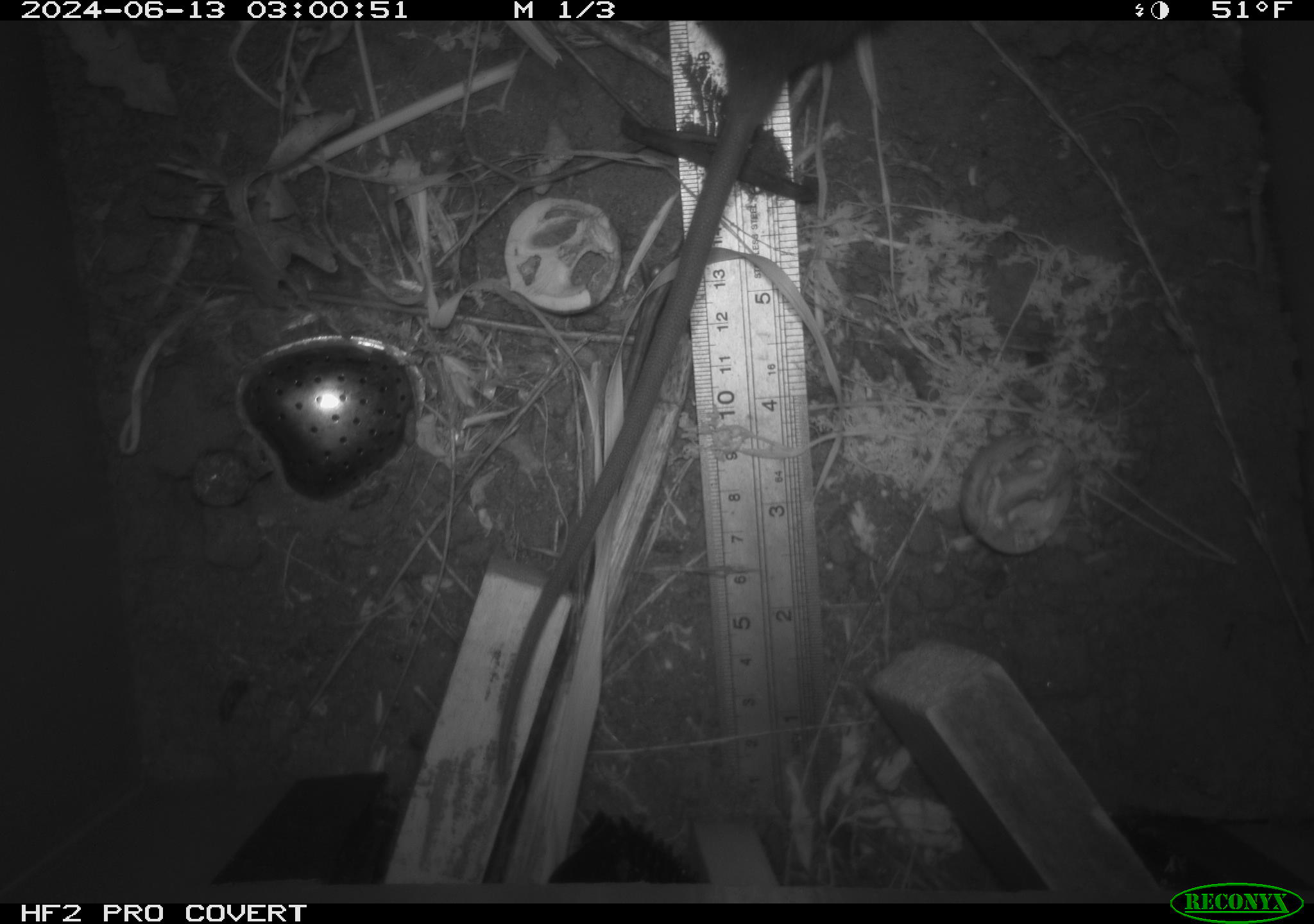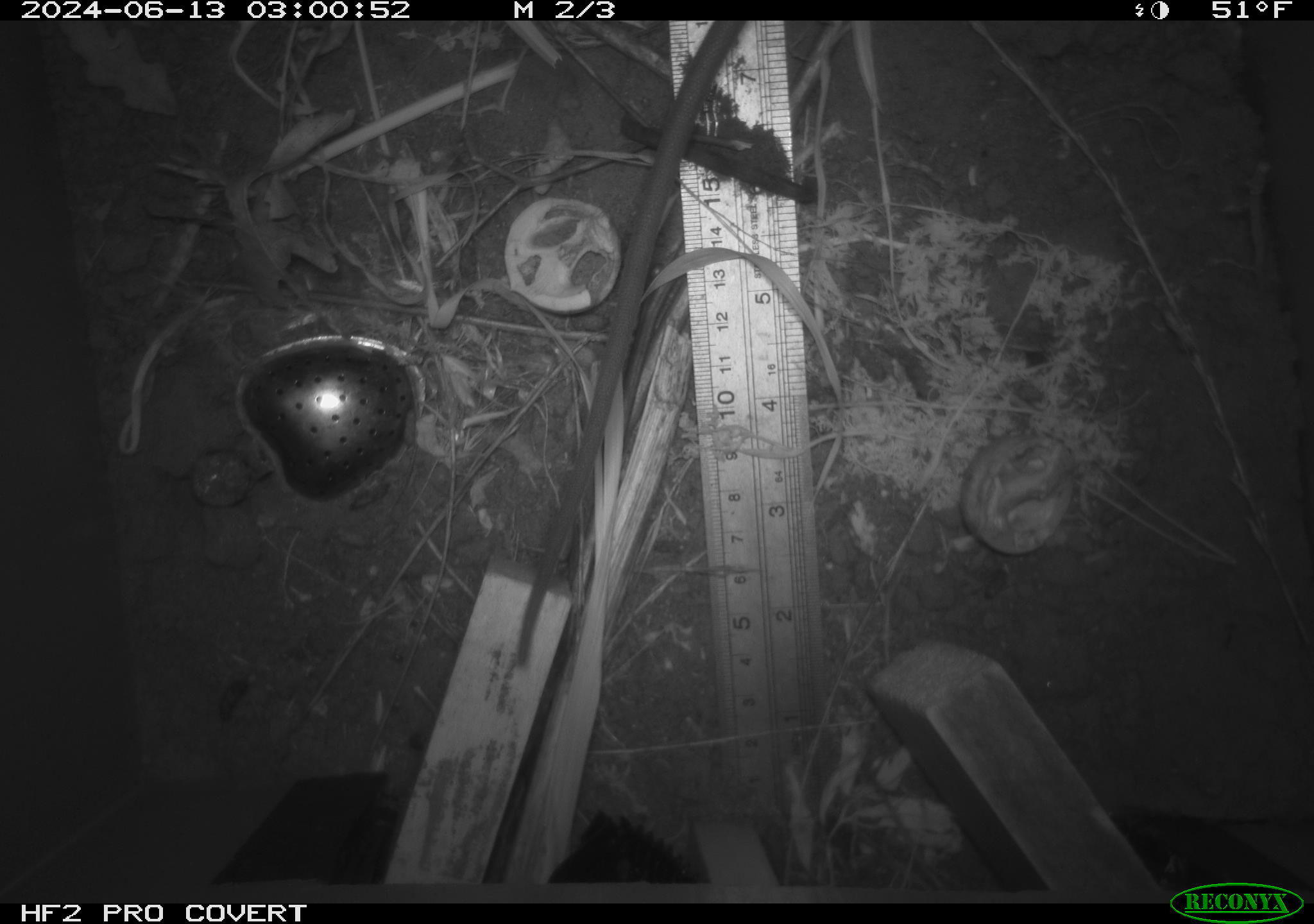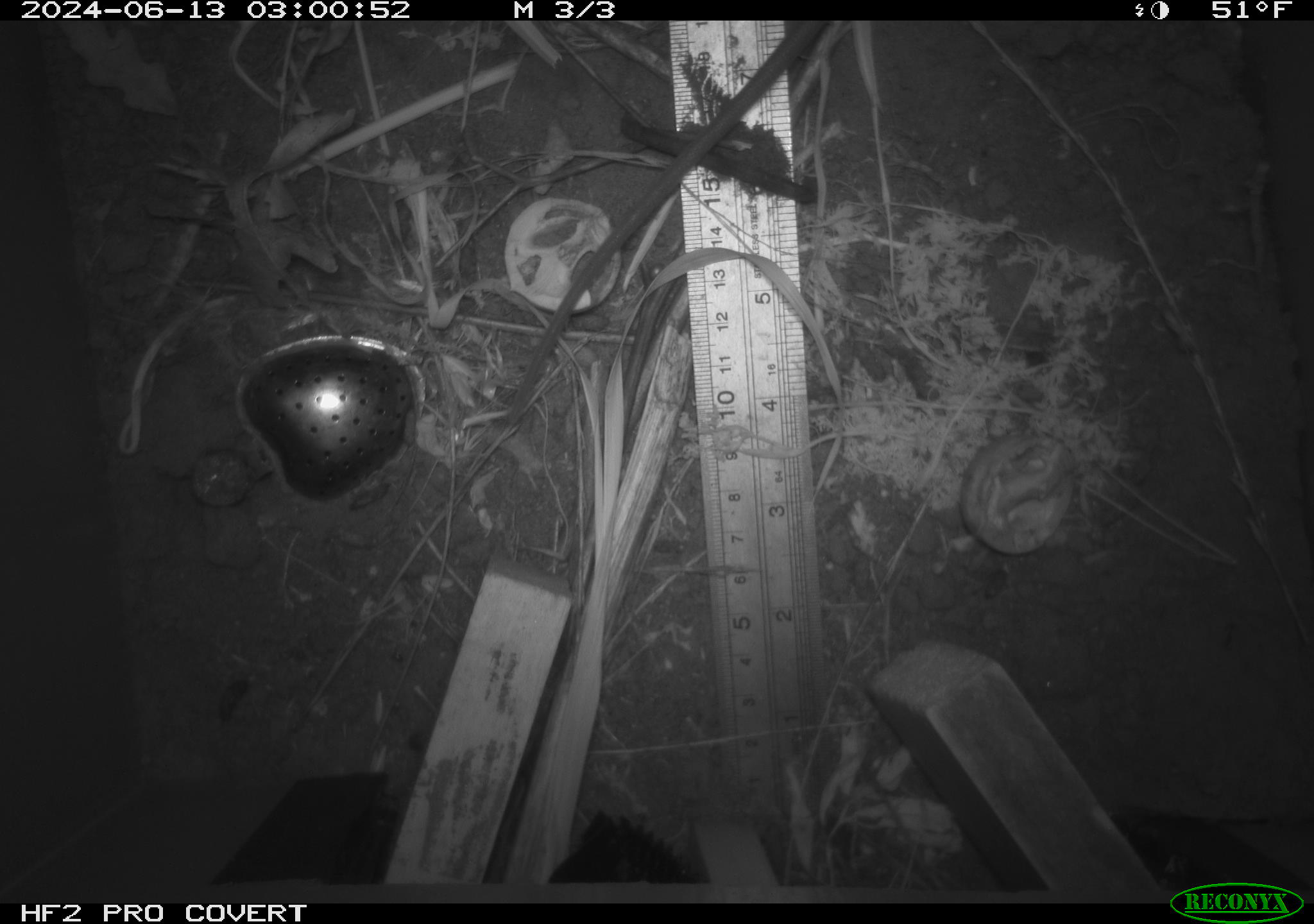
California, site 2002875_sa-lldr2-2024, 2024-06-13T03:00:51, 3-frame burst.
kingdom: Animalia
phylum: Chordata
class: Mammalia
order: Rodentia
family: Muridae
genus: Rattus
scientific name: Rattus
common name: rat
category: rattus species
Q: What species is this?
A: Rattus species (rat) (Rattus).